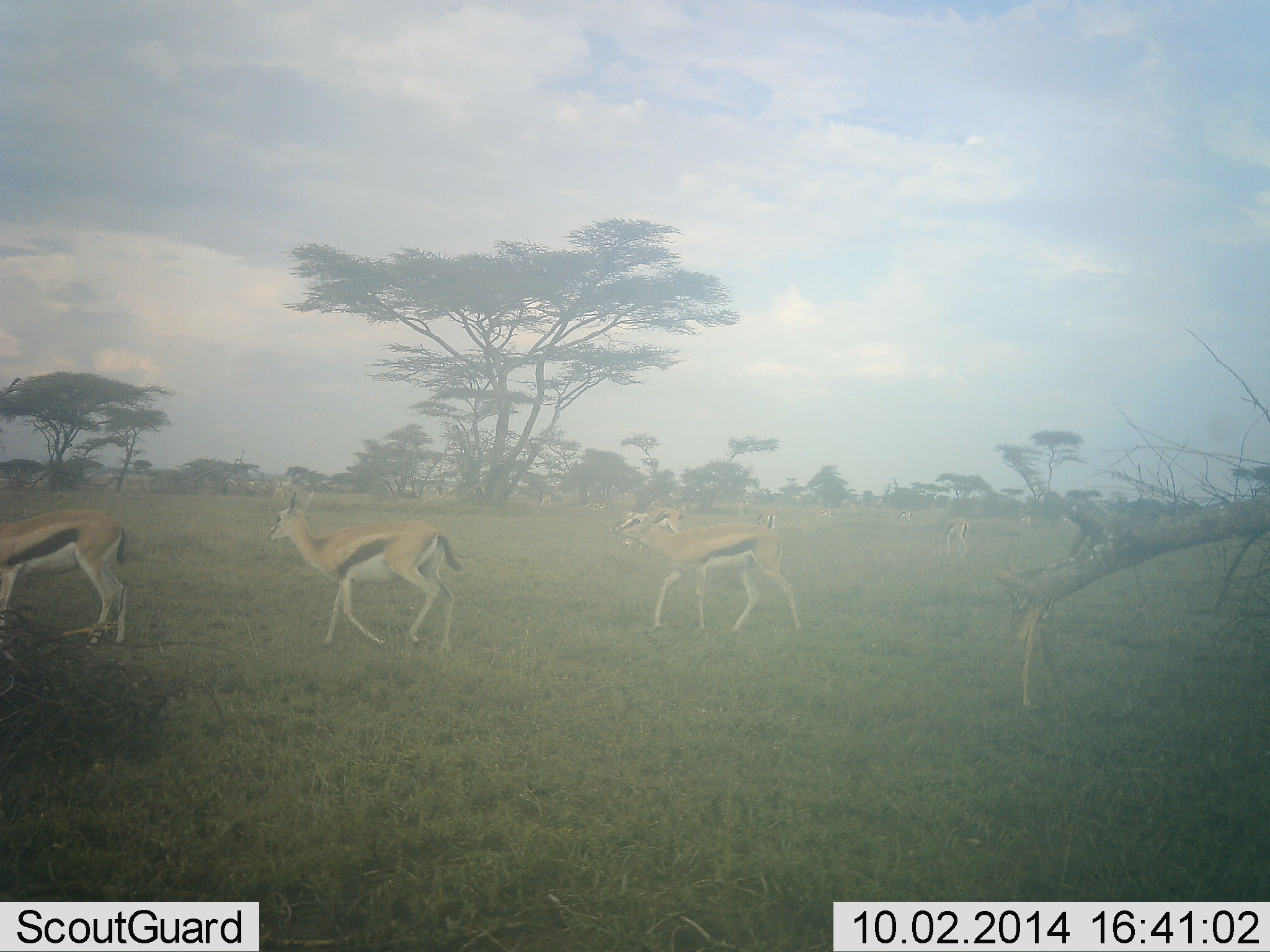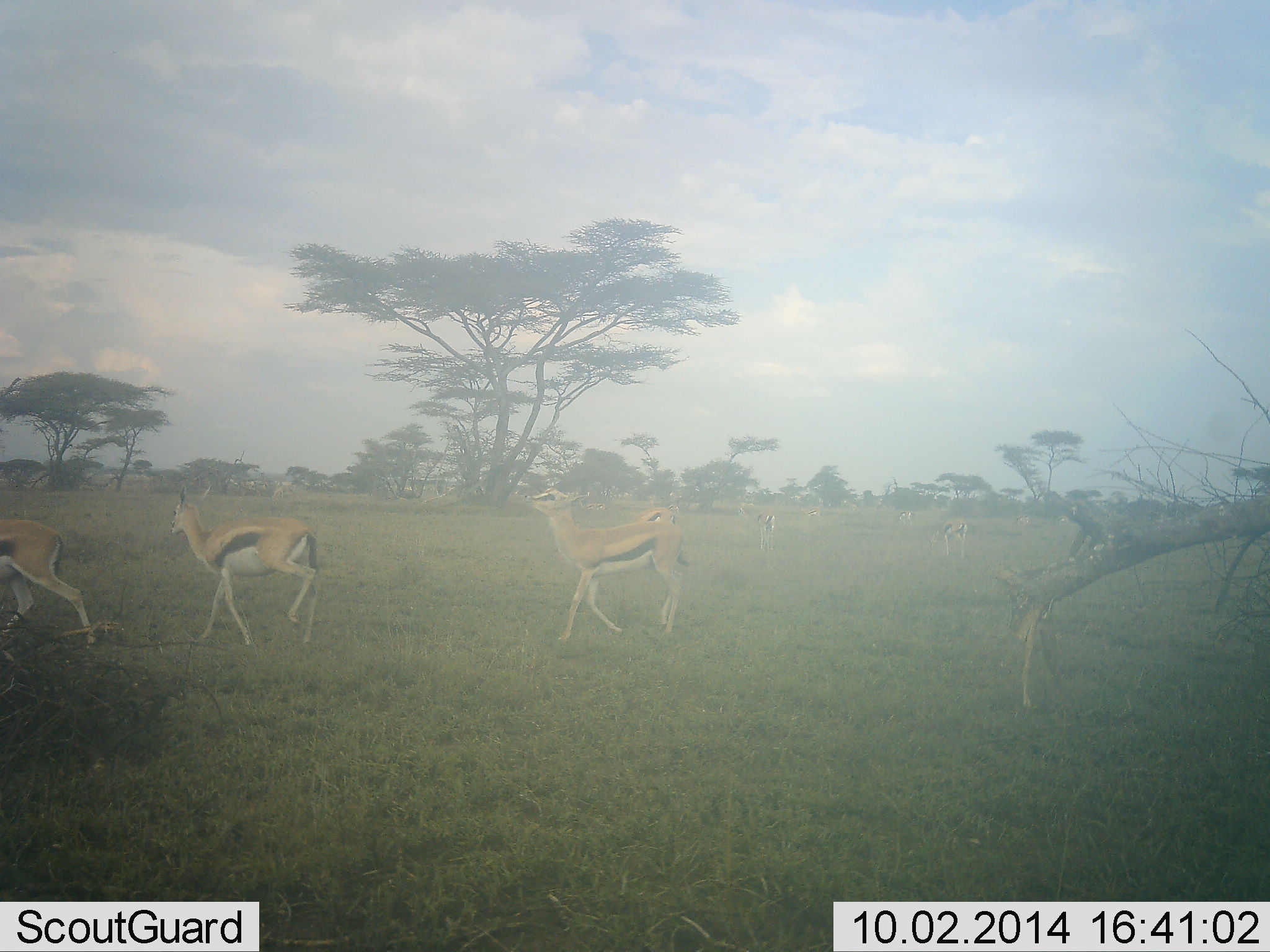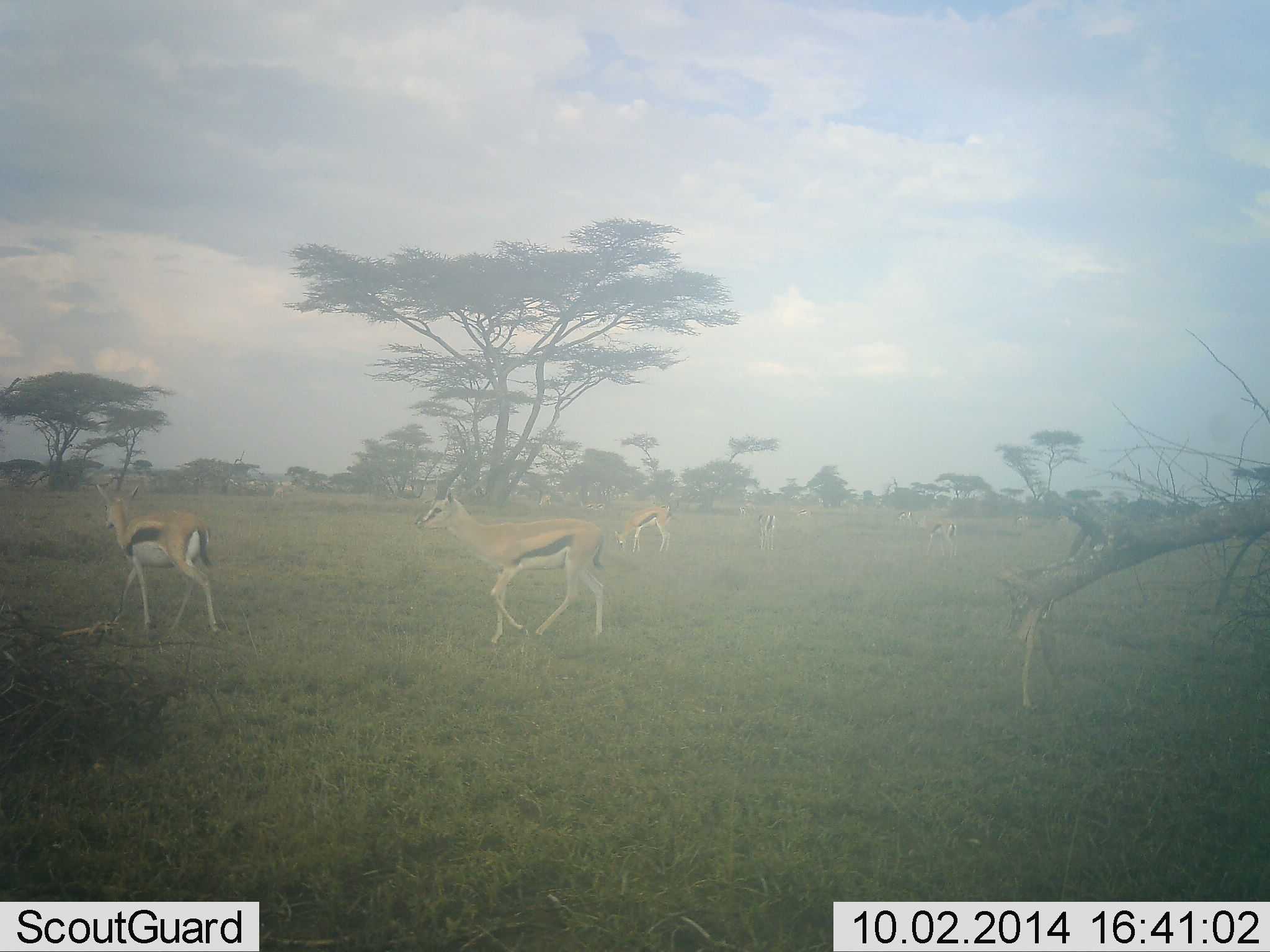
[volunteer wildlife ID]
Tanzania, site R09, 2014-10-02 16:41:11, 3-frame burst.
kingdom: Animalia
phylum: Chordata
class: Mammalia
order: Artiodactyla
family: Bovidae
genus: Eudorcas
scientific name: Eudorcas thomsonii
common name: thomson's gazelle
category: gazellethomsons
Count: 6.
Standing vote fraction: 10%.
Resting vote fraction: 0%.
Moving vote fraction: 100%.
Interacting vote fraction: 0%.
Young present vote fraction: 0%.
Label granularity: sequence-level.